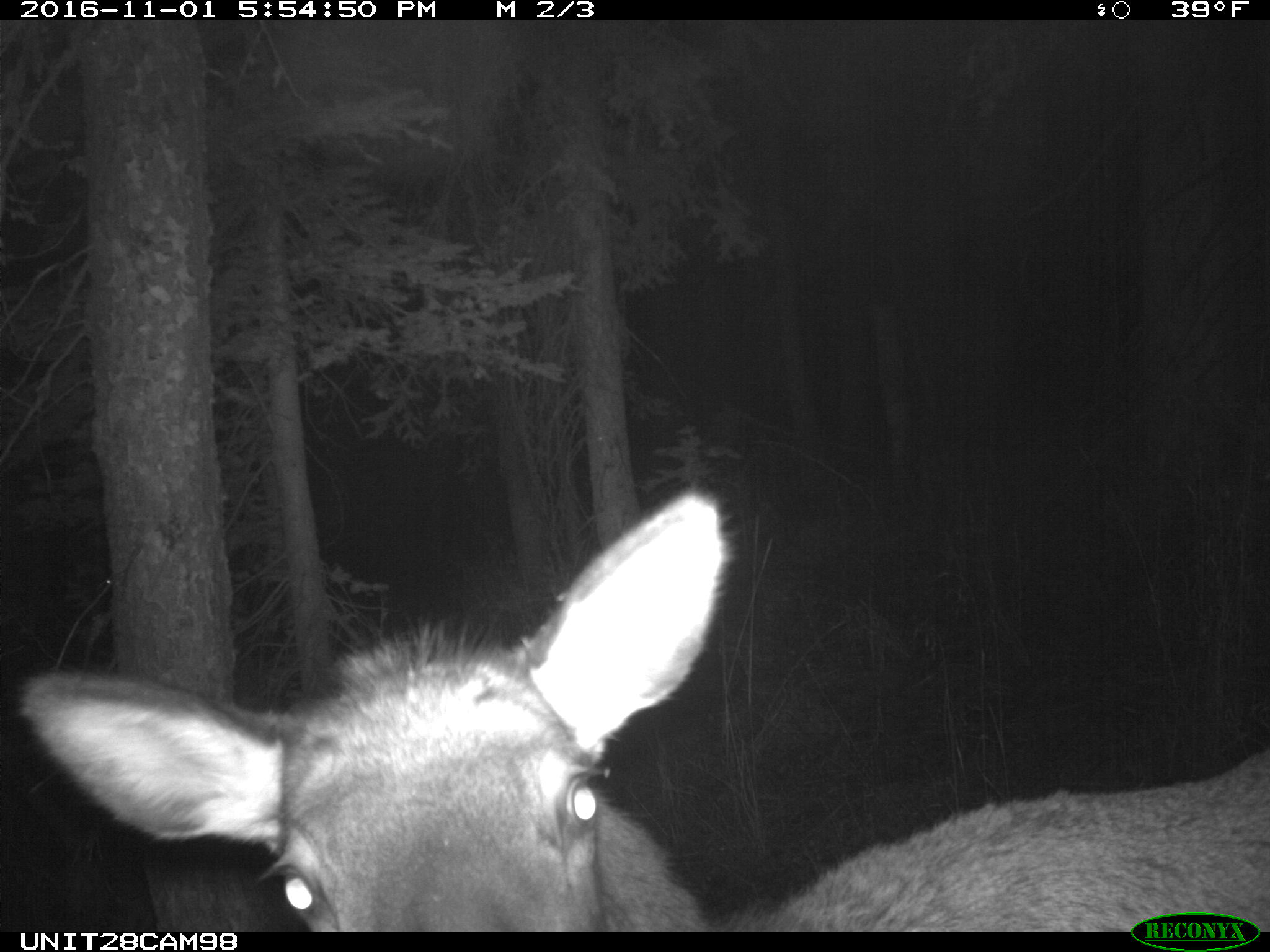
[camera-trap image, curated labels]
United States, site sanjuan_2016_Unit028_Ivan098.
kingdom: Animalia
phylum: Chordata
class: Mammalia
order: Artiodactyla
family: Cervidae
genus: Cervus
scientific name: Cervus elaphus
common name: red deer